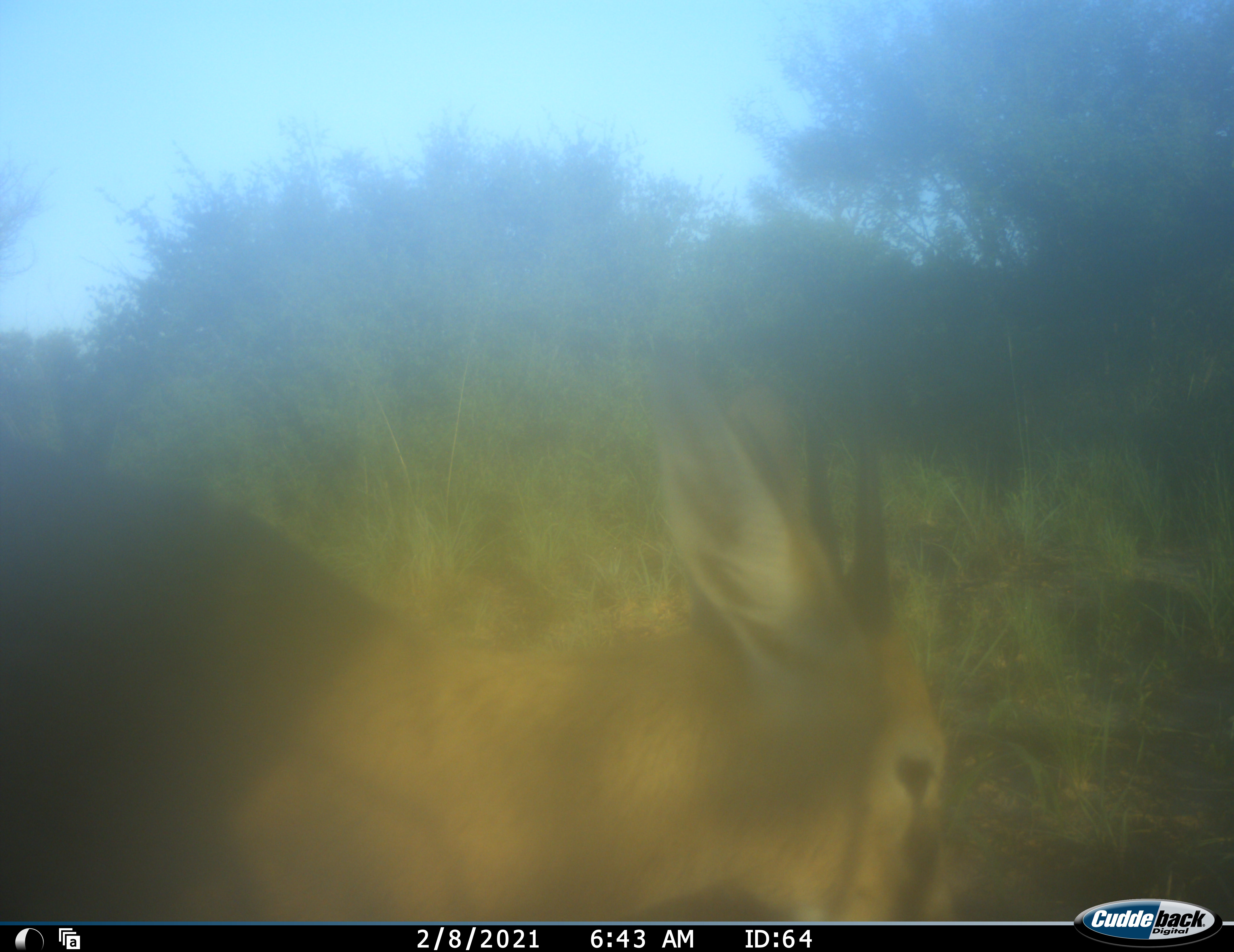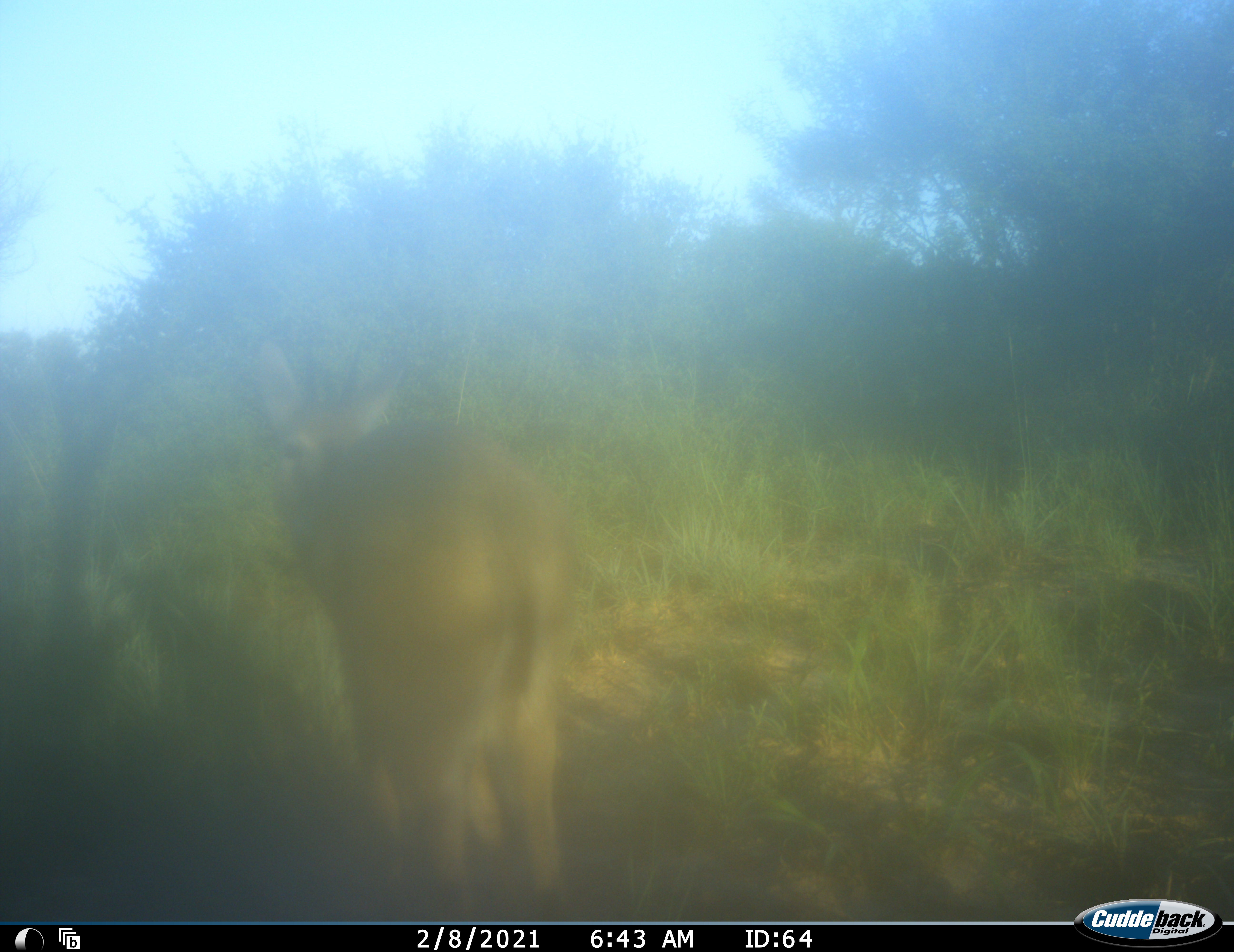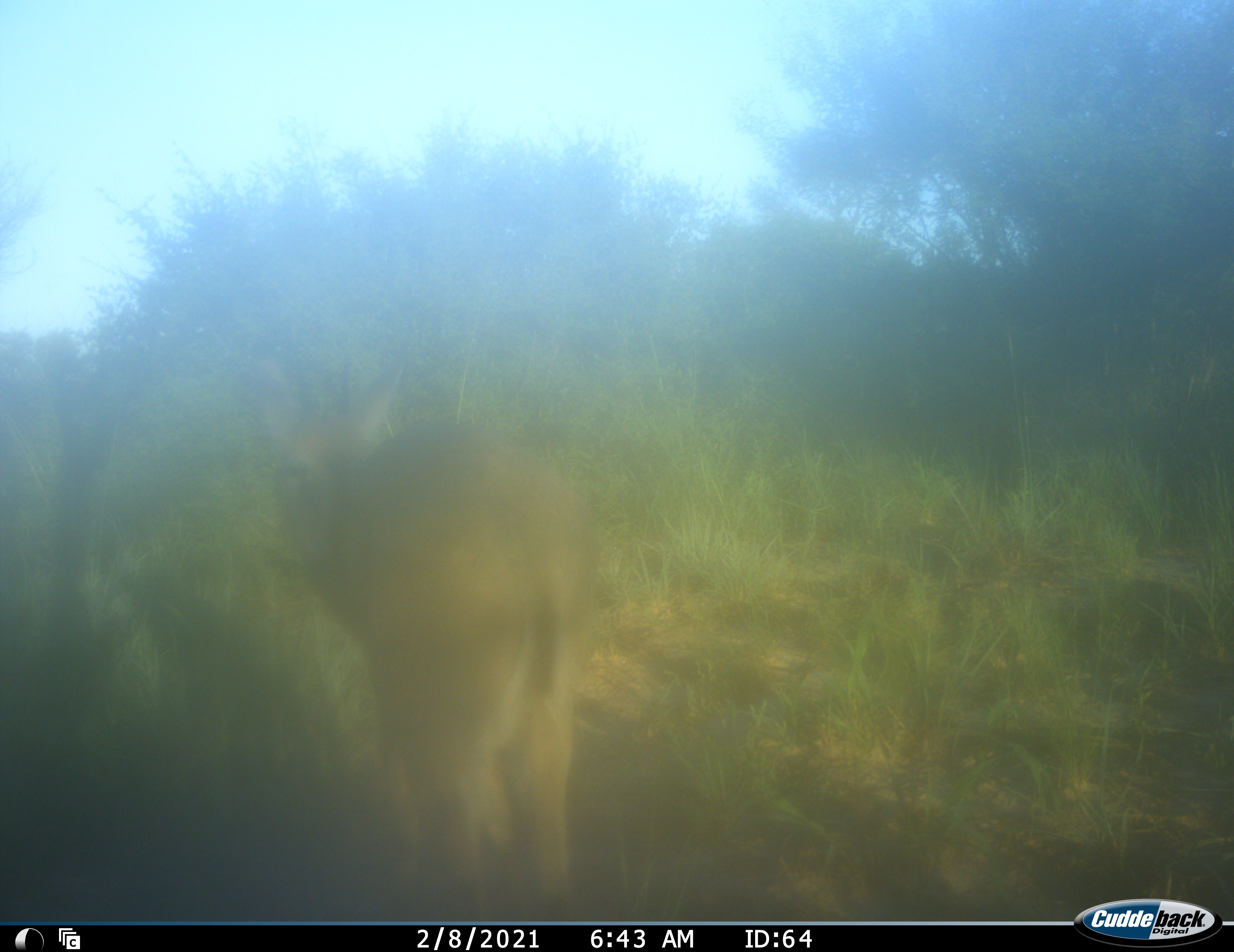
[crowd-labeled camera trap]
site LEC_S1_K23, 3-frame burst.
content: unidentified animal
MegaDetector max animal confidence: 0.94